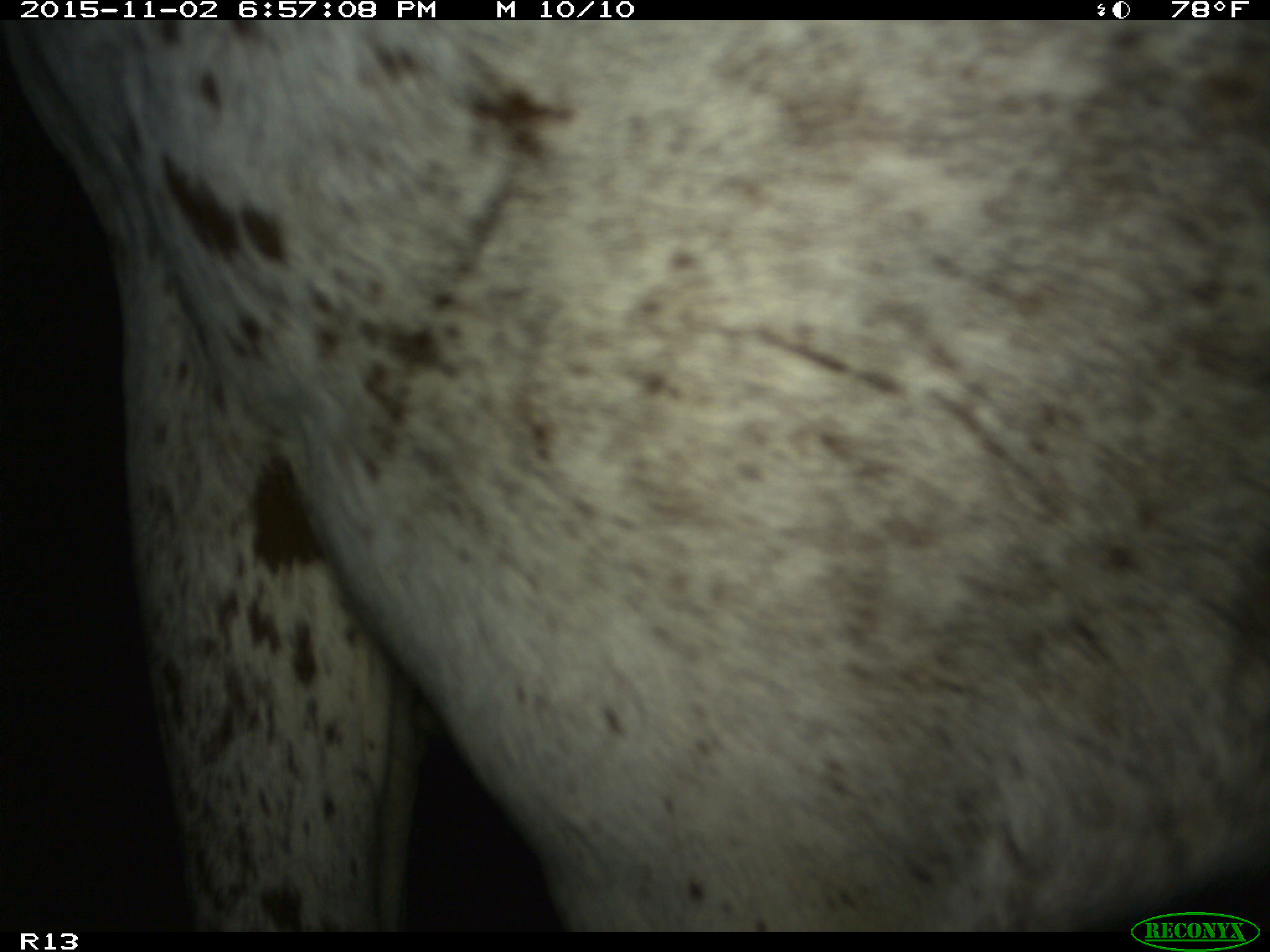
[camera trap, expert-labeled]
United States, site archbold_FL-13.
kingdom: Animalia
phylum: Chordata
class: Mammalia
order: Artiodactyla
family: Bovidae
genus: Bos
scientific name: Bos taurus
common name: domestic cow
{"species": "Bos taurus (domestic cow)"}